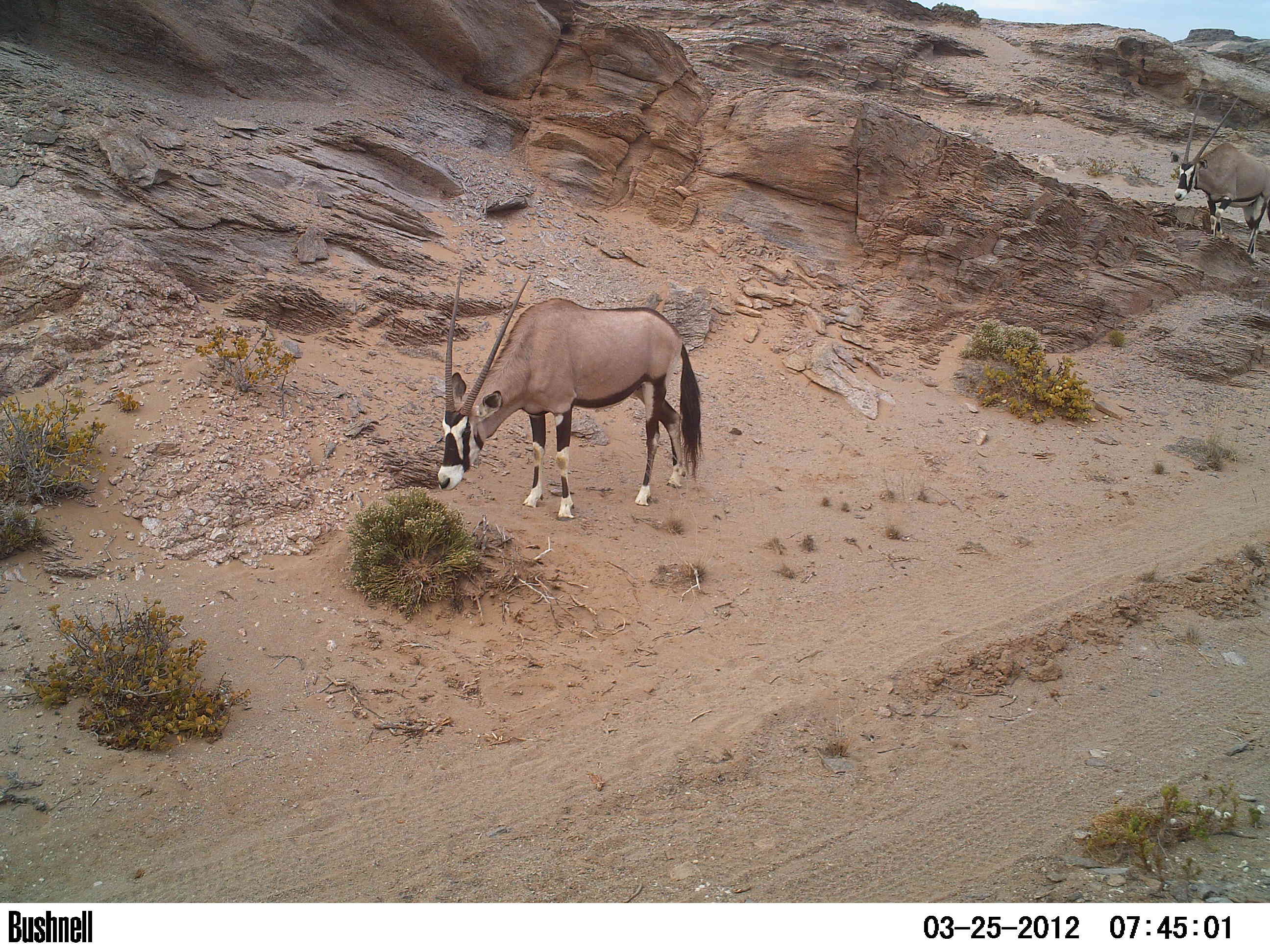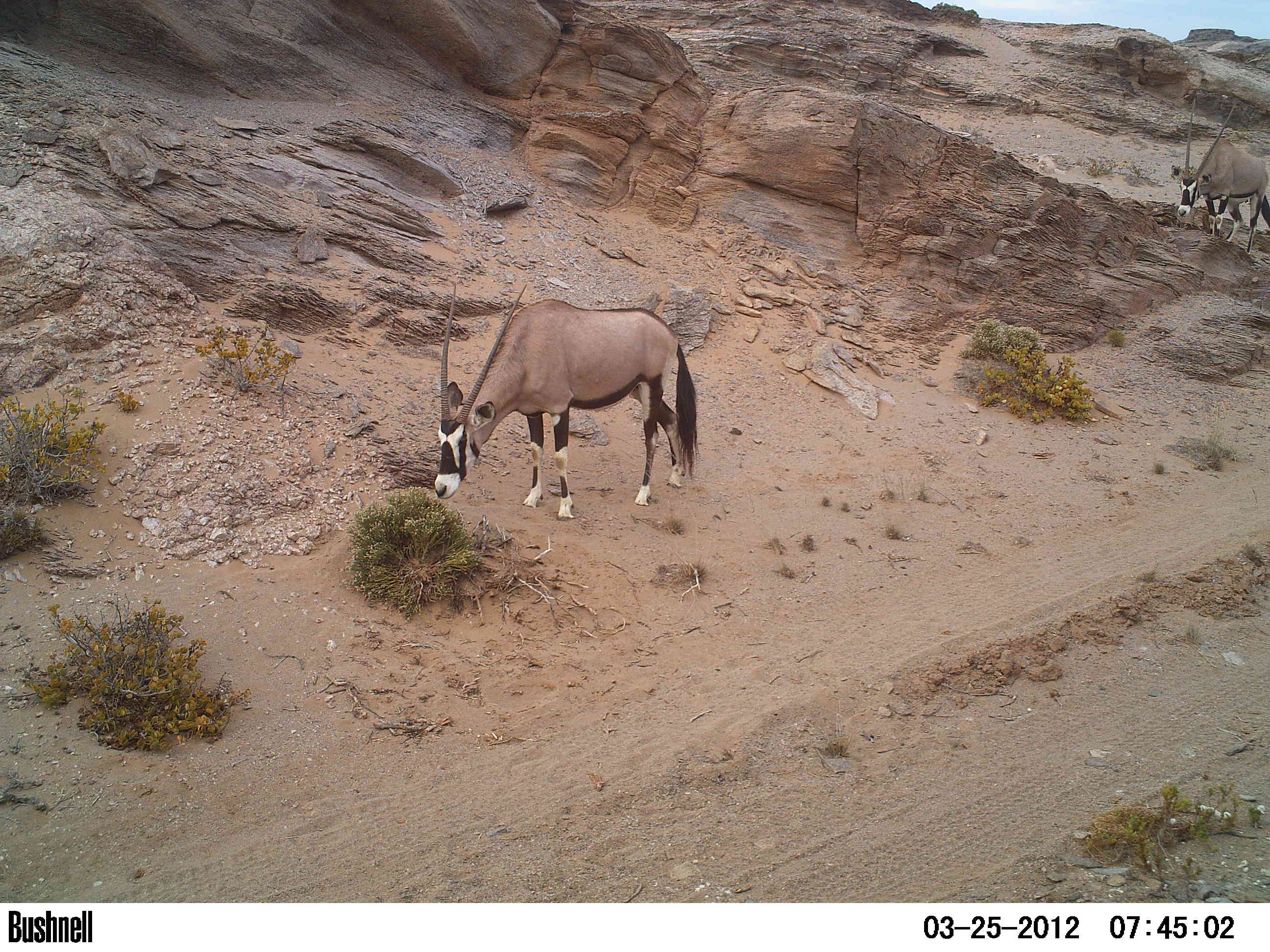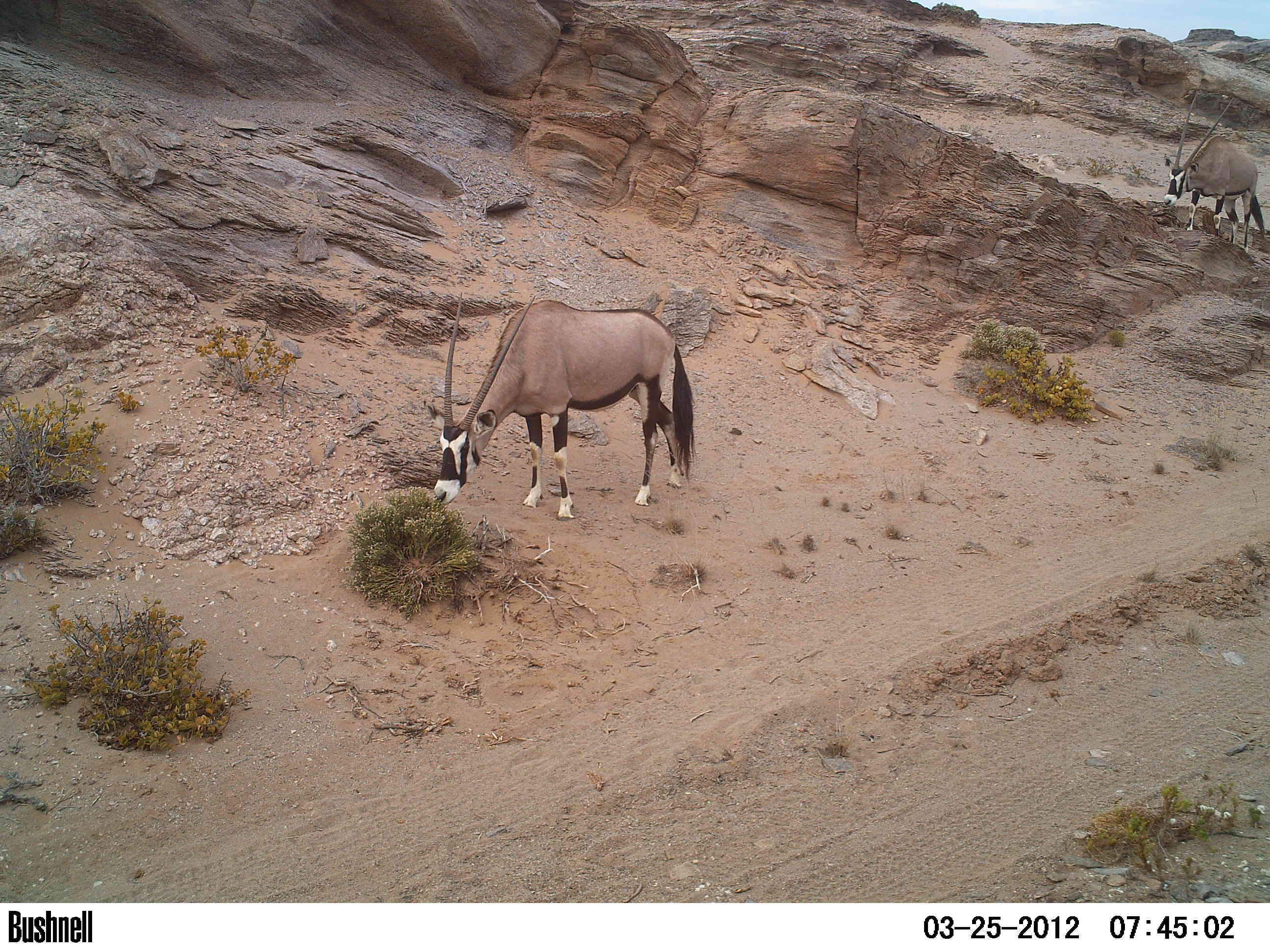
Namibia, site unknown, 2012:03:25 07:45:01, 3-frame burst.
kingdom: Animalia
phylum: Chordata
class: Mammalia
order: Artiodactyla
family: Bovidae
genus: Oryx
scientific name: Oryx gazella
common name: gemsbok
Oryx gazella (gemsbok).